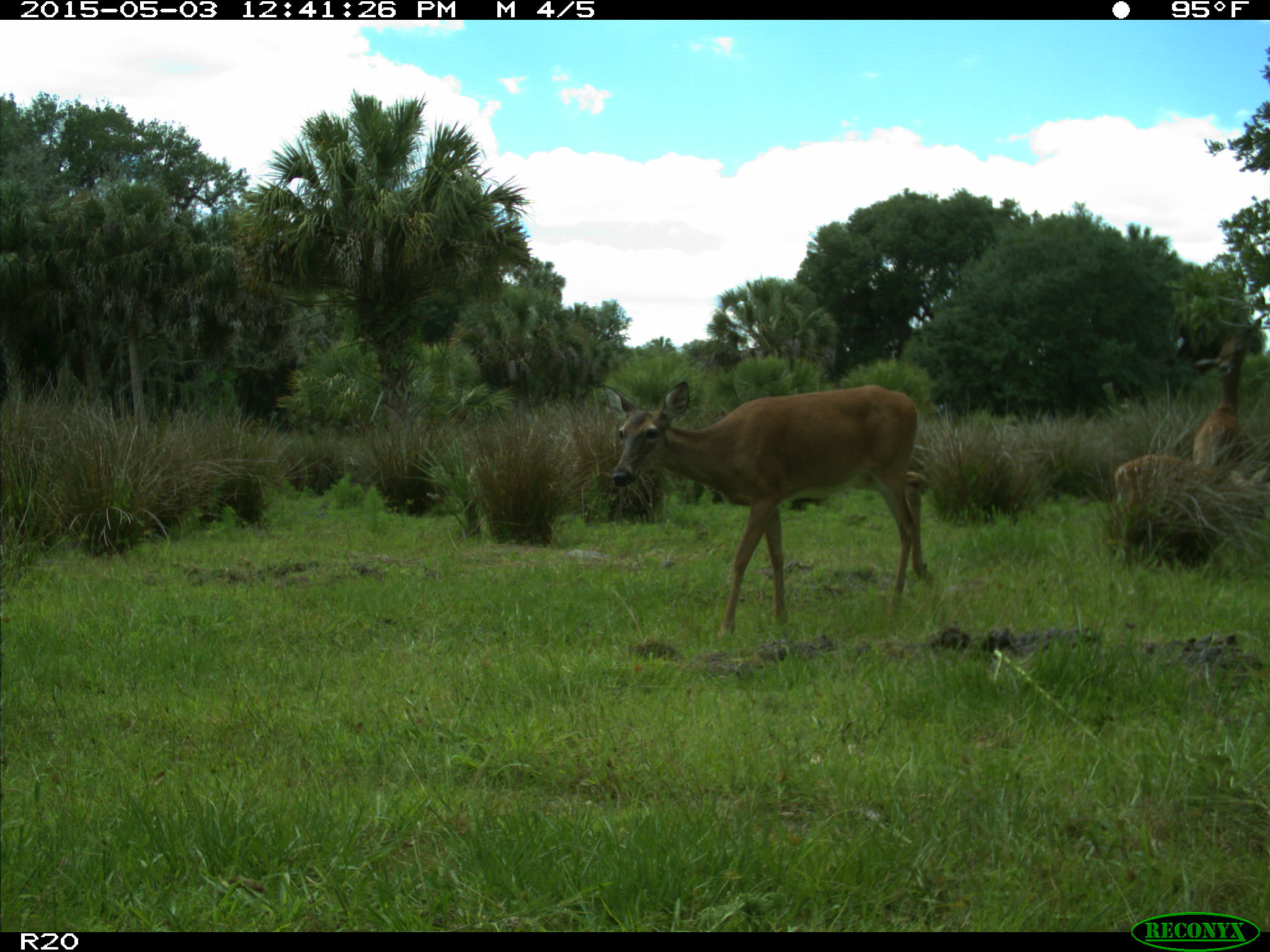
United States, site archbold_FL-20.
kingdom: Animalia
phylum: Chordata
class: Mammalia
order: Artiodactyla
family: Cervidae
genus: Odocoileus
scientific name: Odocoileus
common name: deer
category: unidentified deer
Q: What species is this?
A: Unidentified deer (deer) (Odocoileus).